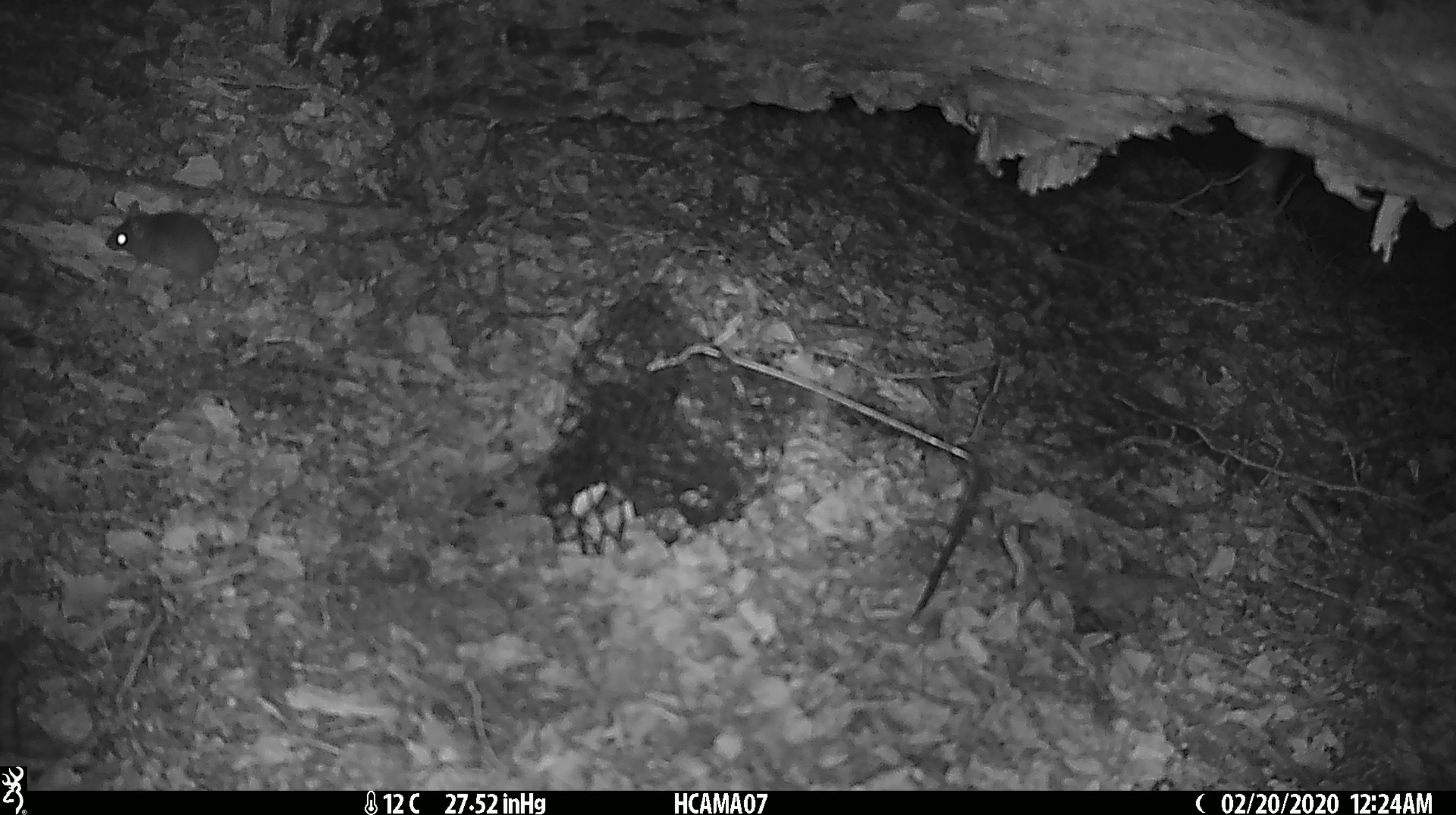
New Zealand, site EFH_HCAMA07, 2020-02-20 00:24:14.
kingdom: Animalia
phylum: Chordata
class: Mammalia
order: Rodentia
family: Muridae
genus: Mus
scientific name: Mus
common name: mouse